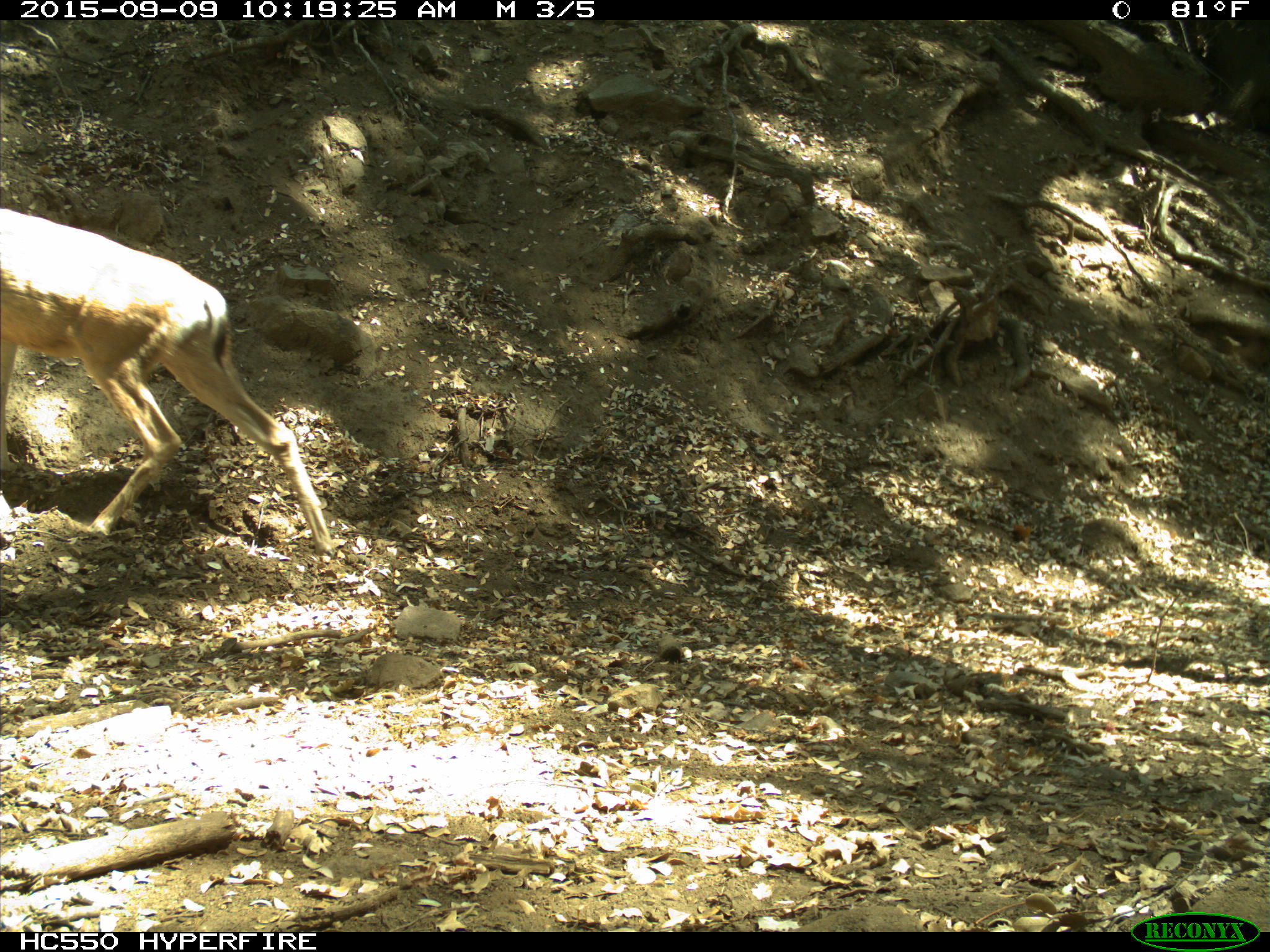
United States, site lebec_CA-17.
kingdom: Animalia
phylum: Chordata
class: Mammalia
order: Artiodactyla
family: Cervidae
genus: Odocoileus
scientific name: Odocoileus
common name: deer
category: unidentified deer